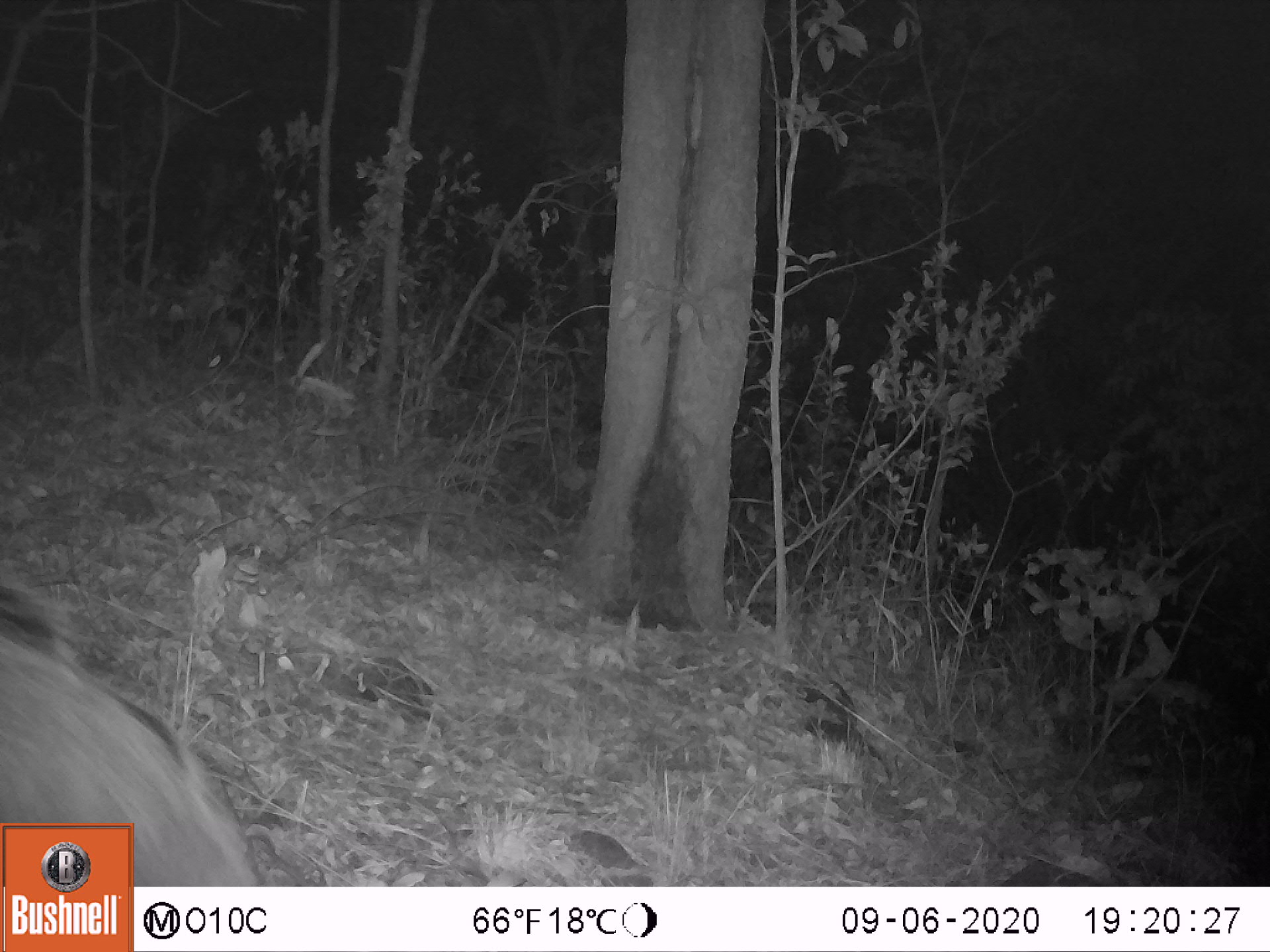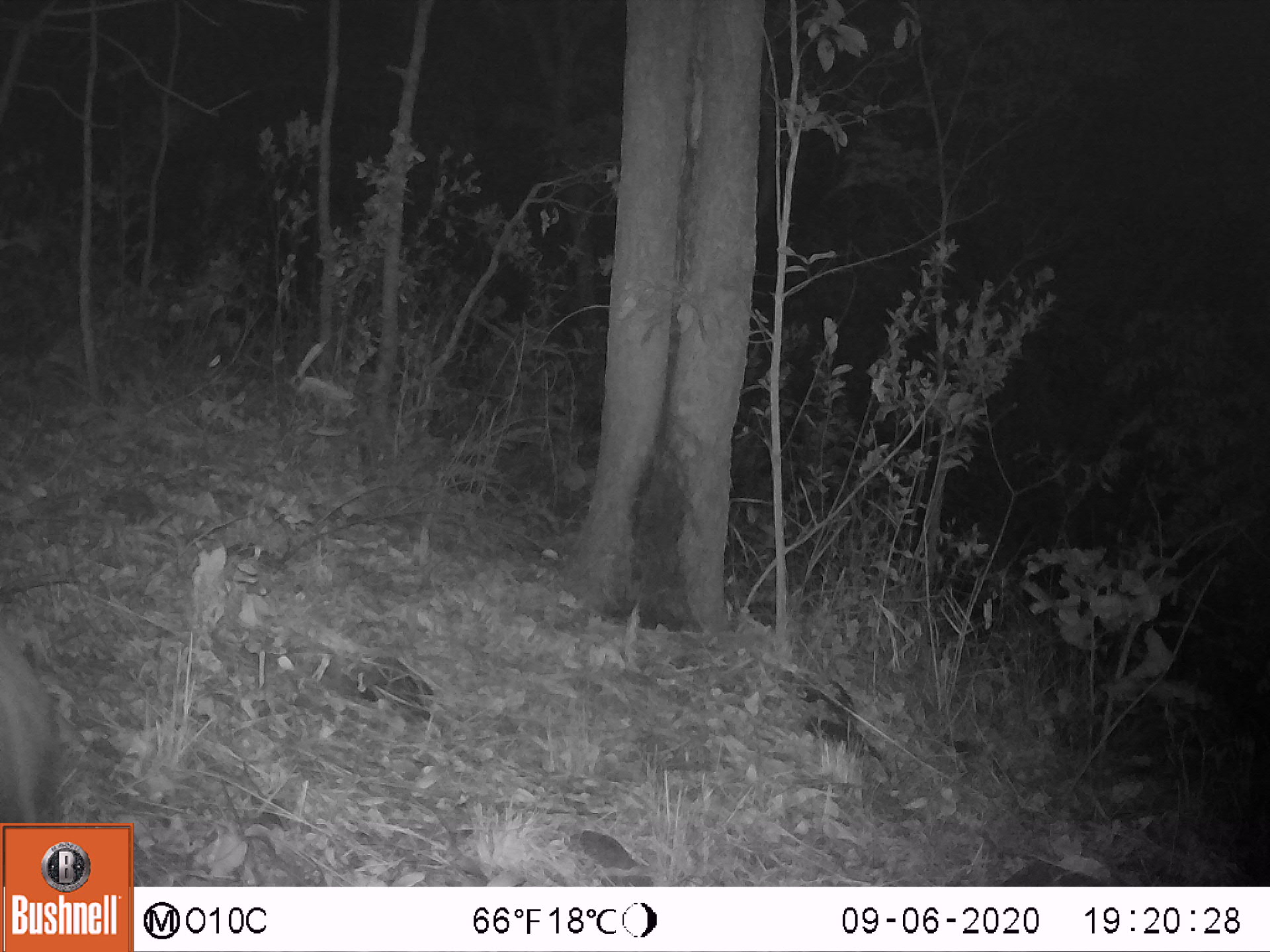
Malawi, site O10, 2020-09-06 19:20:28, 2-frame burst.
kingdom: Animalia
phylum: Chordata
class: Mammalia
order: Artiodactyla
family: Suidae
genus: Potamochoerus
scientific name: Potamochoerus larvatus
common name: bushpig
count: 1